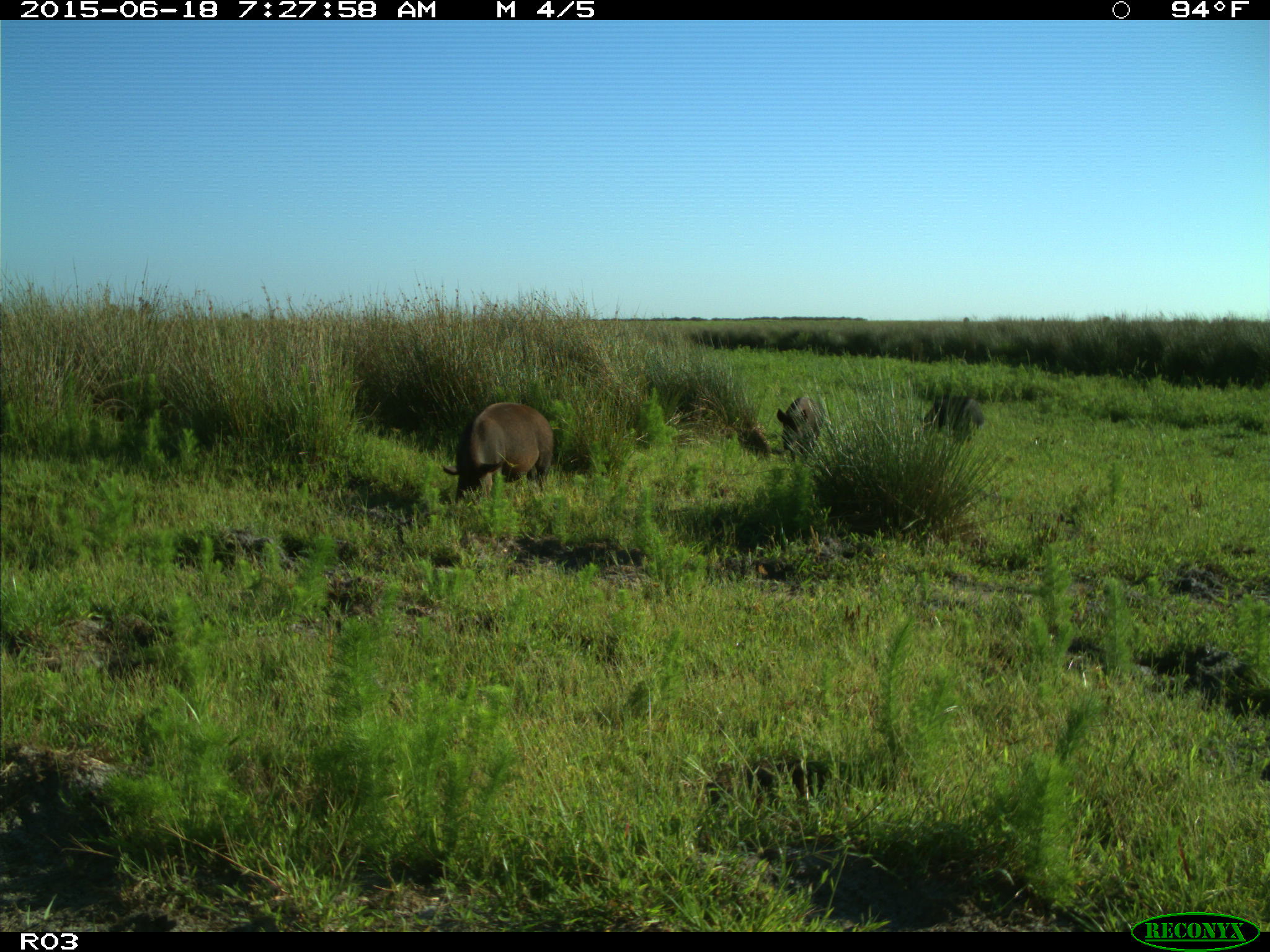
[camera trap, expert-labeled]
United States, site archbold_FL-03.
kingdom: Animalia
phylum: Chordata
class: Mammalia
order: Artiodactyla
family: Suidae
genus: Sus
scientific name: Sus scrofa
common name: wild boar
Sus scrofa (wild boar).